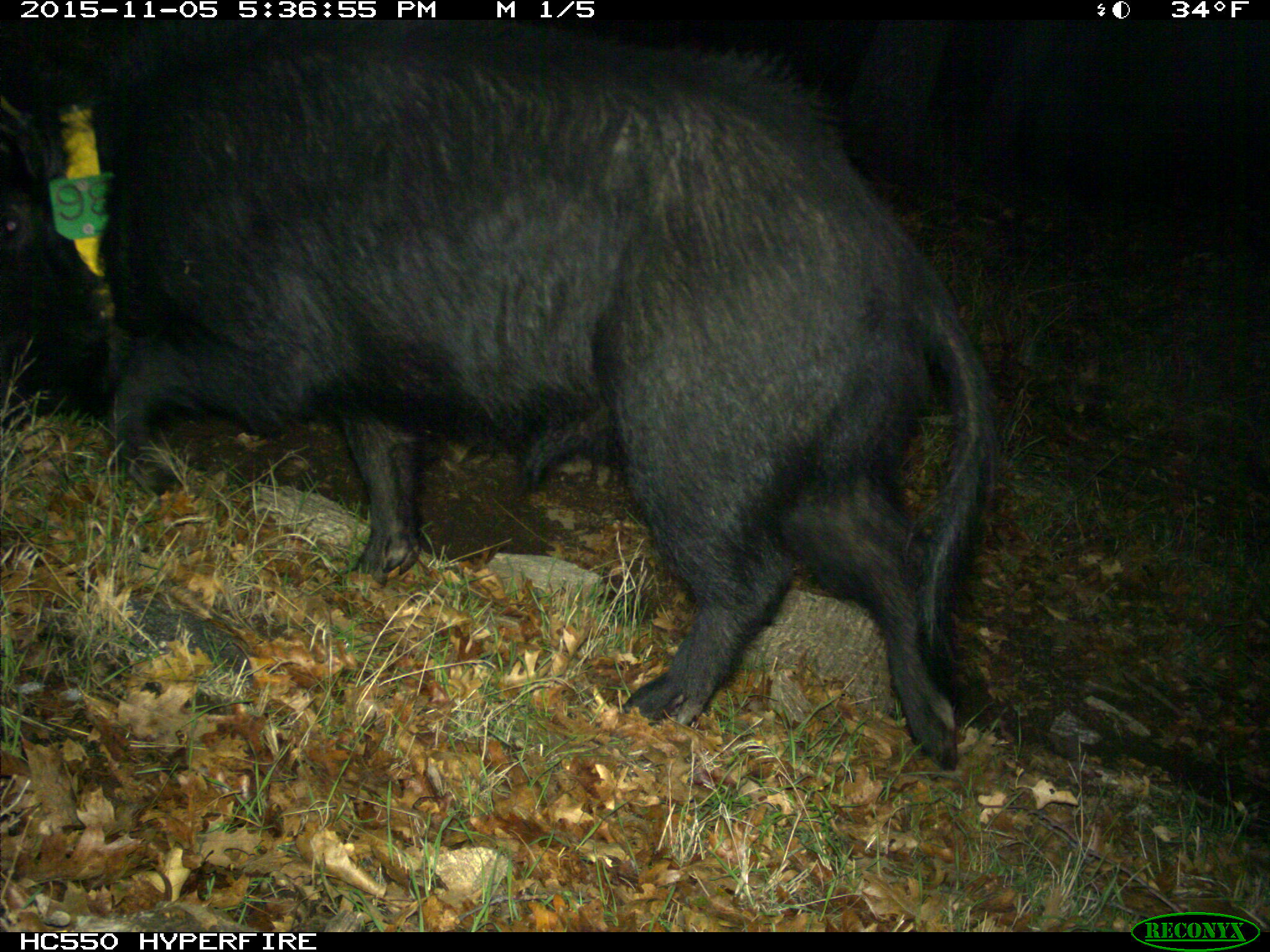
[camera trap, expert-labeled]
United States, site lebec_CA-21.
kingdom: Animalia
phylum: Chordata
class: Mammalia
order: Artiodactyla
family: Suidae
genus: Sus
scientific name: Sus scrofa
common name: wild boar